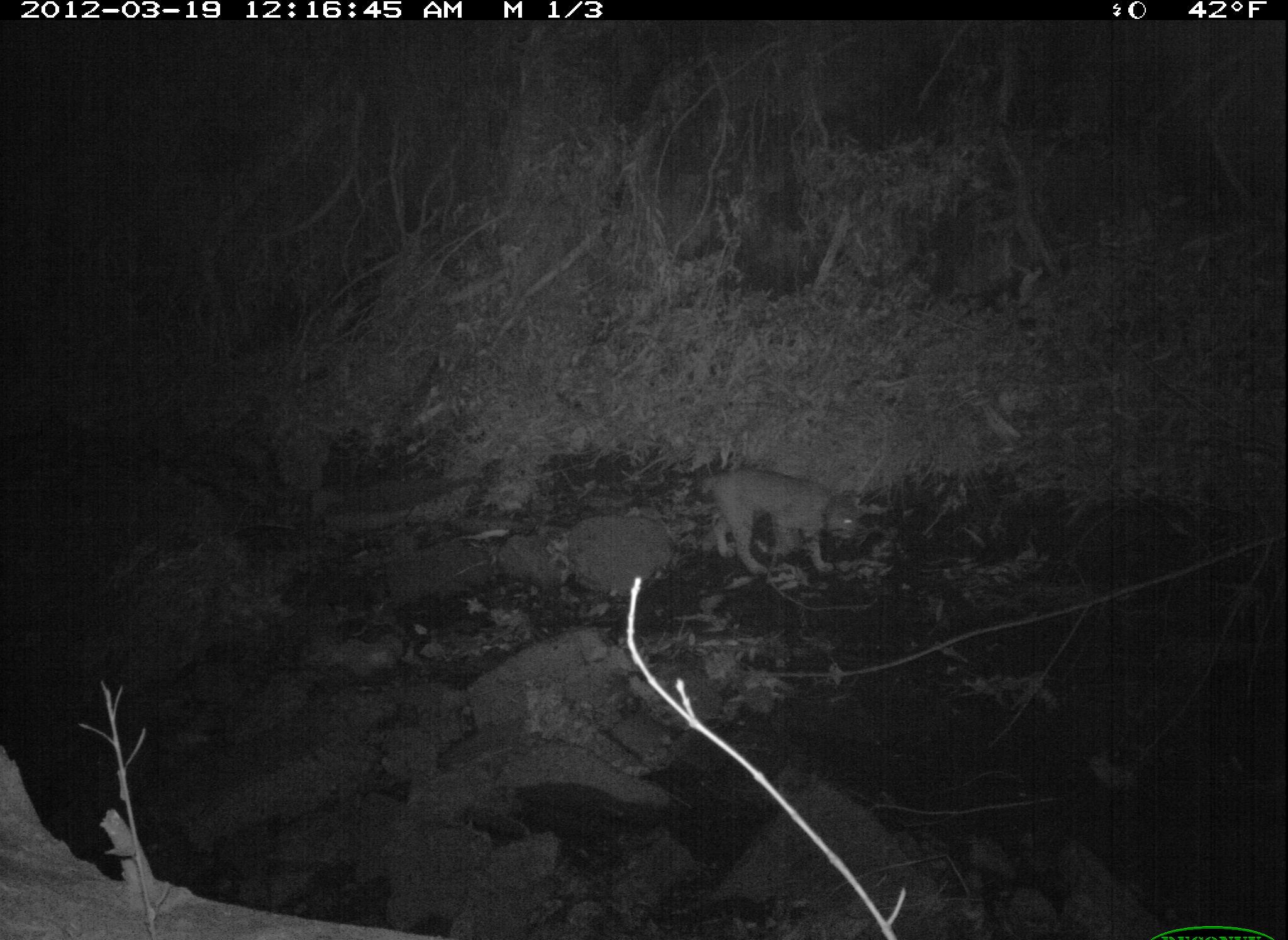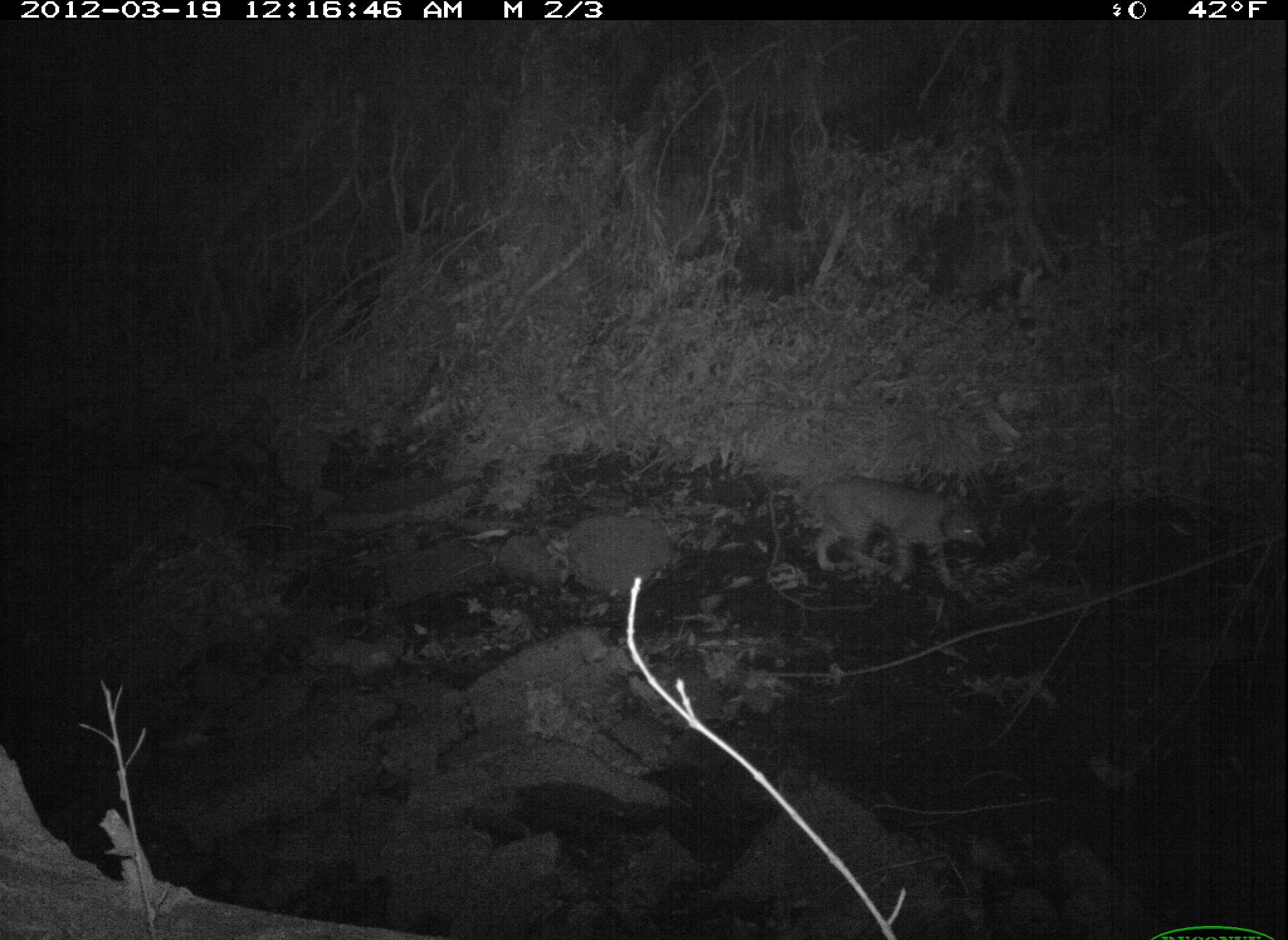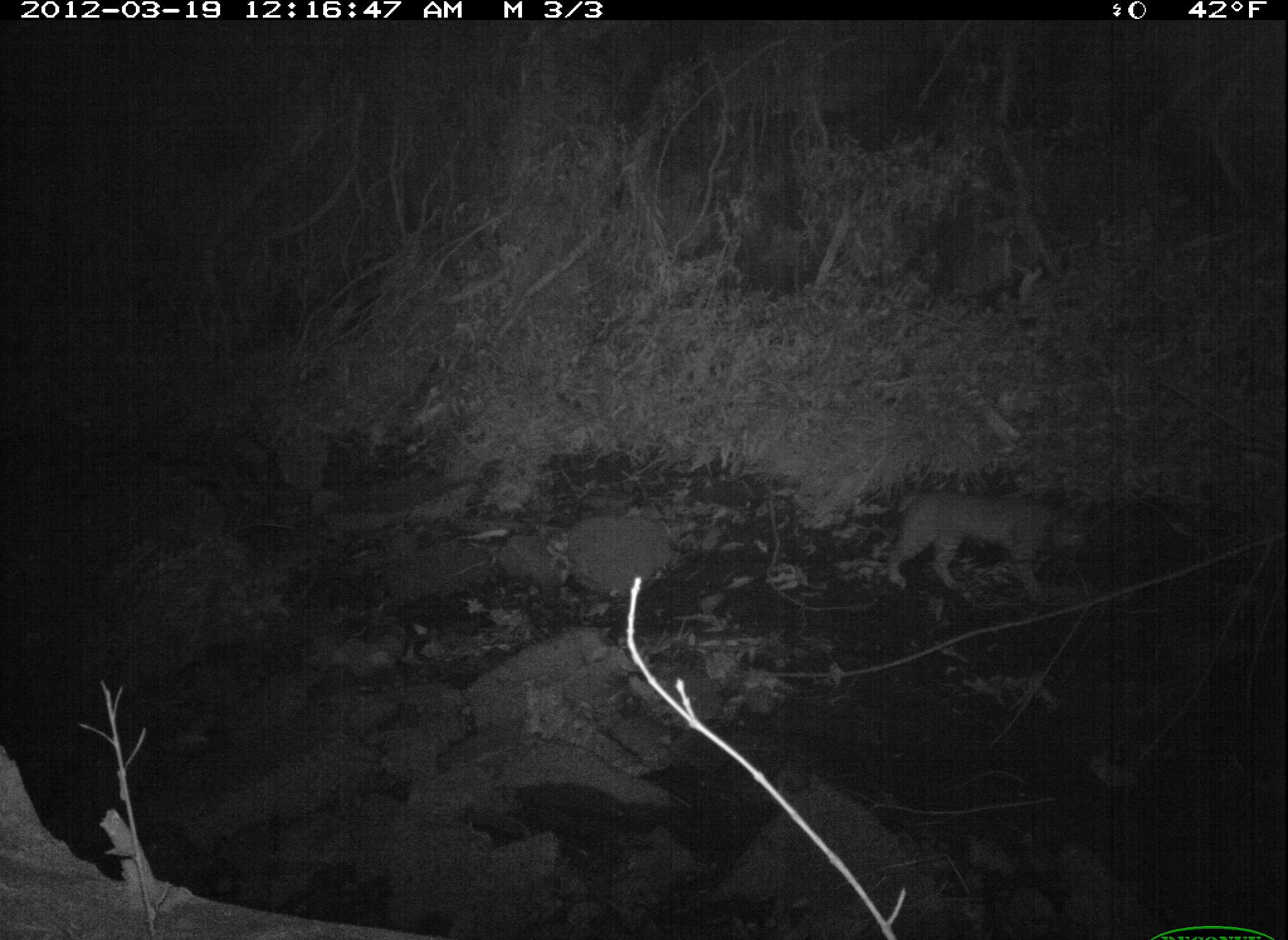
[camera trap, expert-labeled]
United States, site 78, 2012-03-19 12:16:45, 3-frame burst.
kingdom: Animalia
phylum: Chordata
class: Mammalia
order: Carnivora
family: Felidae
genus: Lynx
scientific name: Lynx rufus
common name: bobcat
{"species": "bobcat (Lynx rufus)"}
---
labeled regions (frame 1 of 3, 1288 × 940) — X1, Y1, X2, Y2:
bobcat: 692, 464, 886, 599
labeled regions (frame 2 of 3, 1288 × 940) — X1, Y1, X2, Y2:
bobcat: 787, 465, 1005, 594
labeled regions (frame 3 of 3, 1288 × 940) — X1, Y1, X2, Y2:
bobcat: 879, 483, 1098, 612